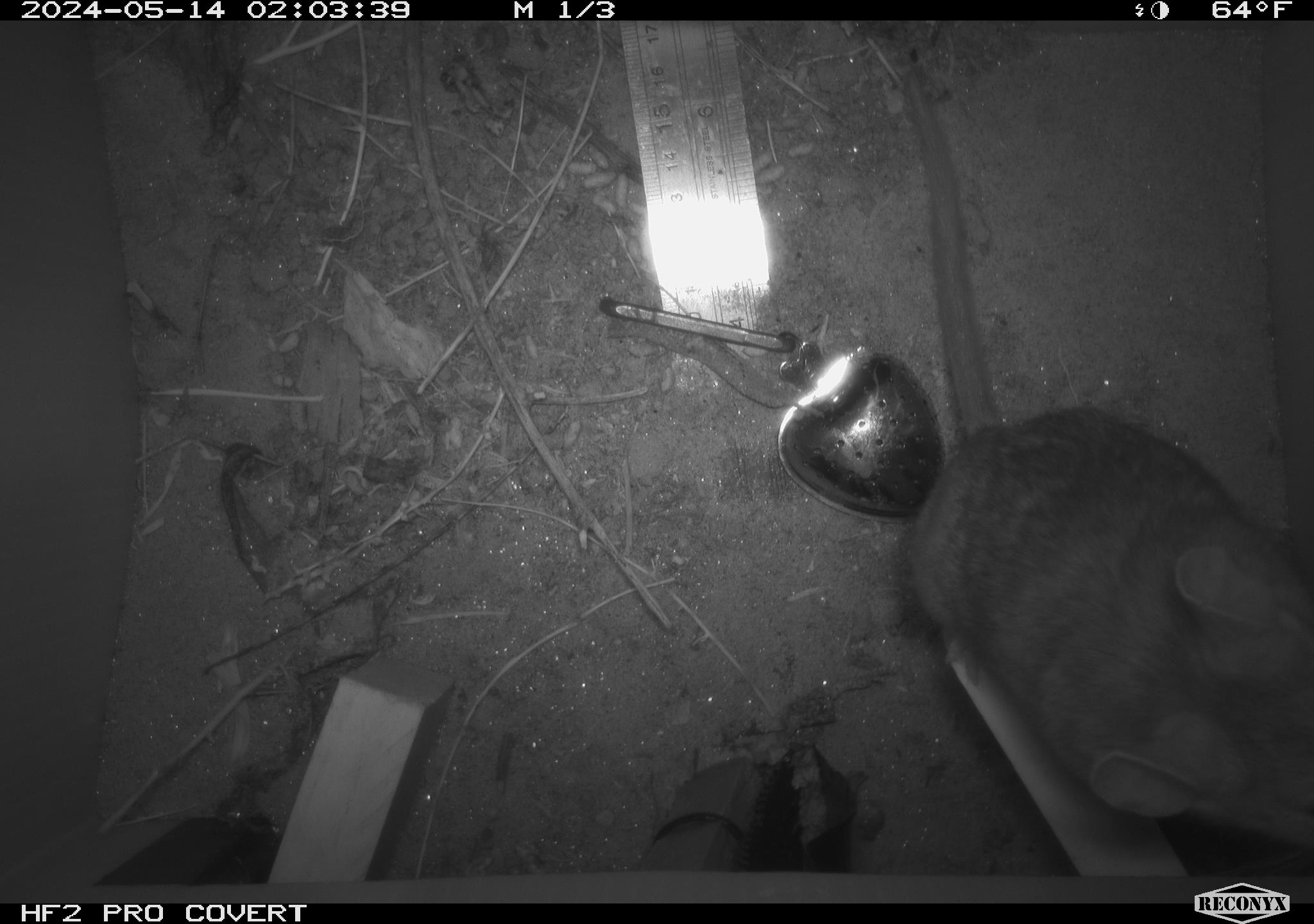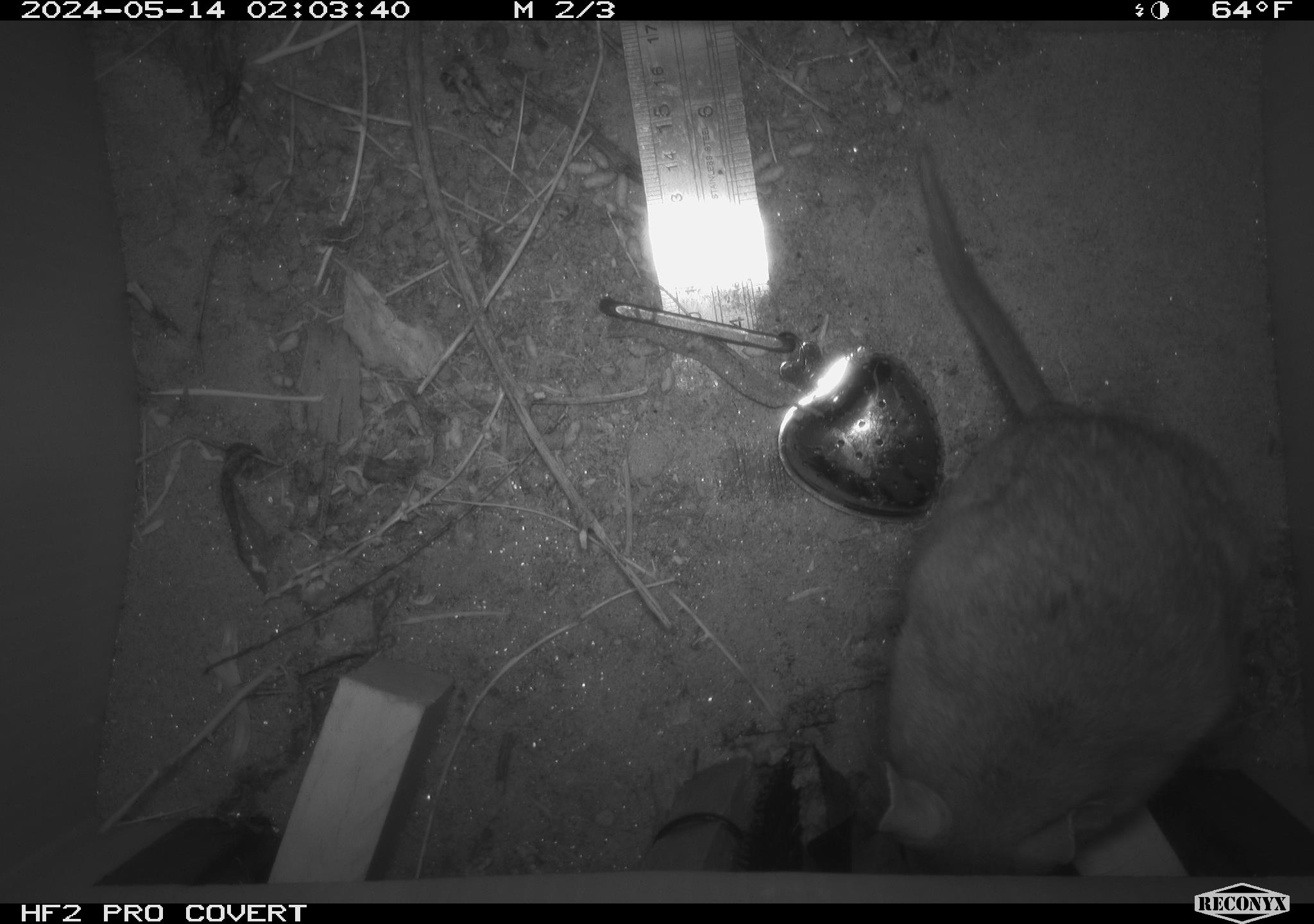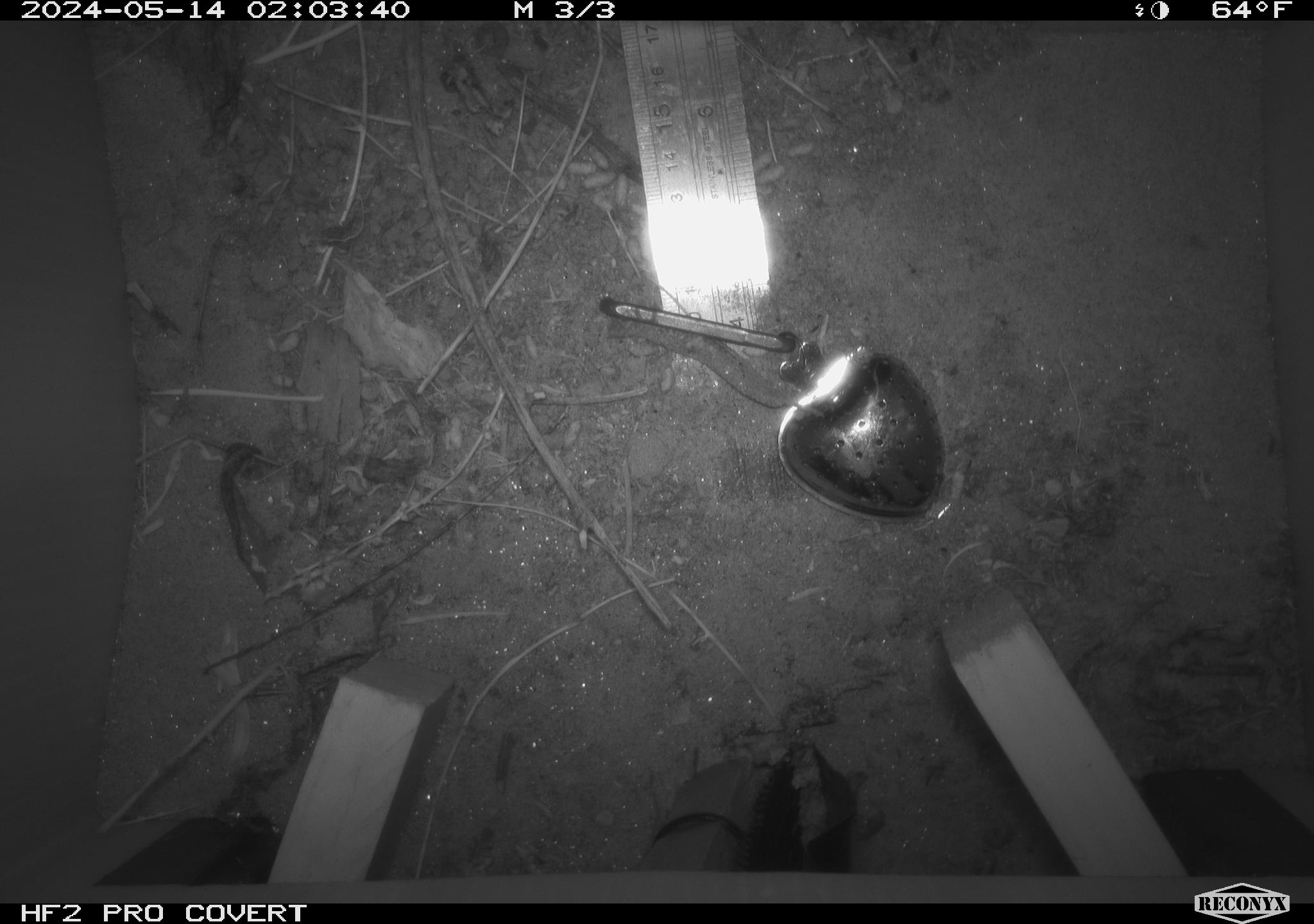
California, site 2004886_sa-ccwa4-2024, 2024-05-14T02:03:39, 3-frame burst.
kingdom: Animalia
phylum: Chordata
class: Mammalia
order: Rodentia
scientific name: Rodentia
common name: woodrat or rat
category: woodrat or rat species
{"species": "woodrat or rat species (woodrat or rat) (Rodentia)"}